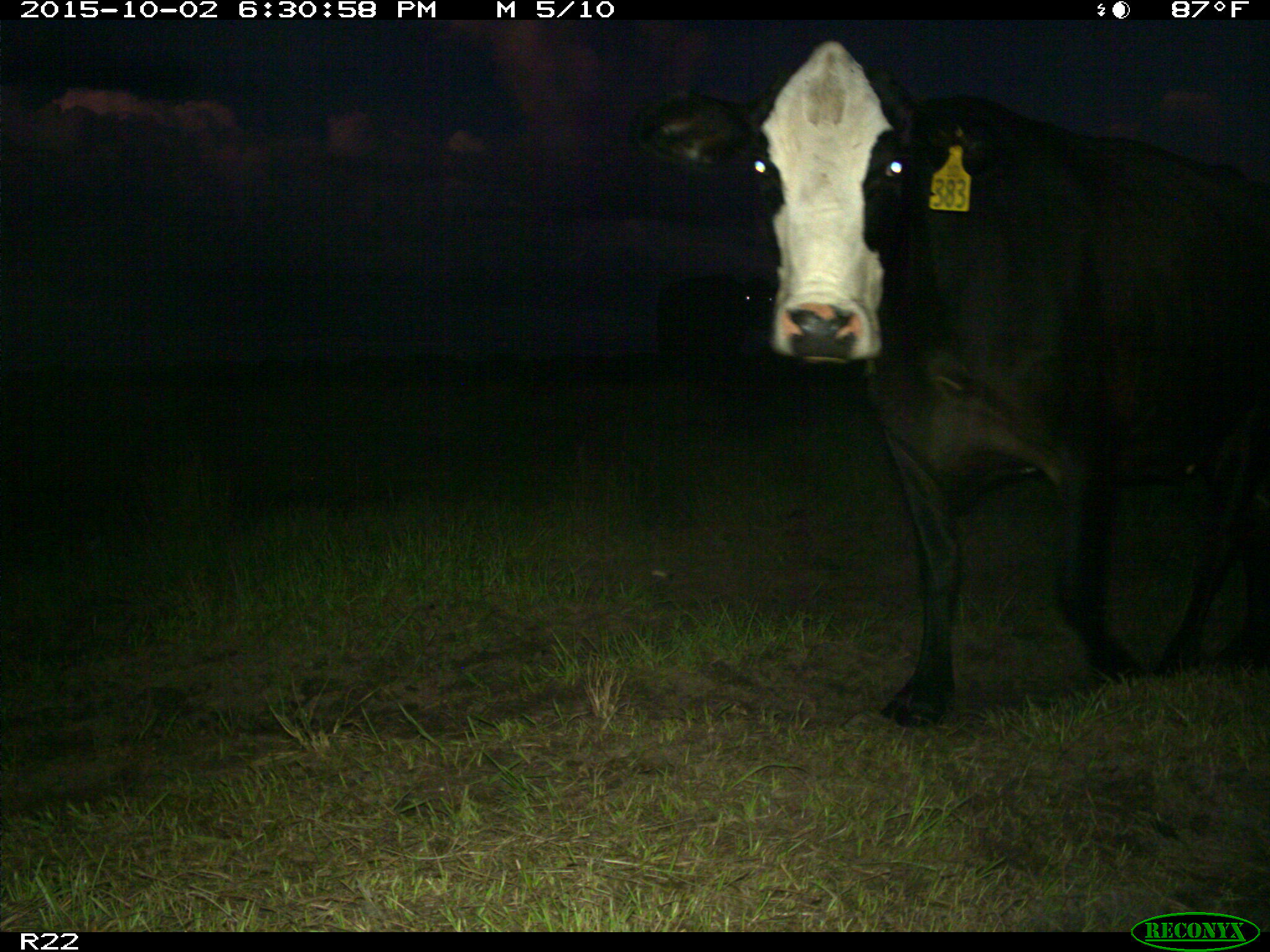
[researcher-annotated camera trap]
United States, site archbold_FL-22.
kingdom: Animalia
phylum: Chordata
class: Mammalia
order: Artiodactyla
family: Bovidae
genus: Bos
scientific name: Bos taurus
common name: domestic cow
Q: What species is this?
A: Bos taurus (domestic cow).